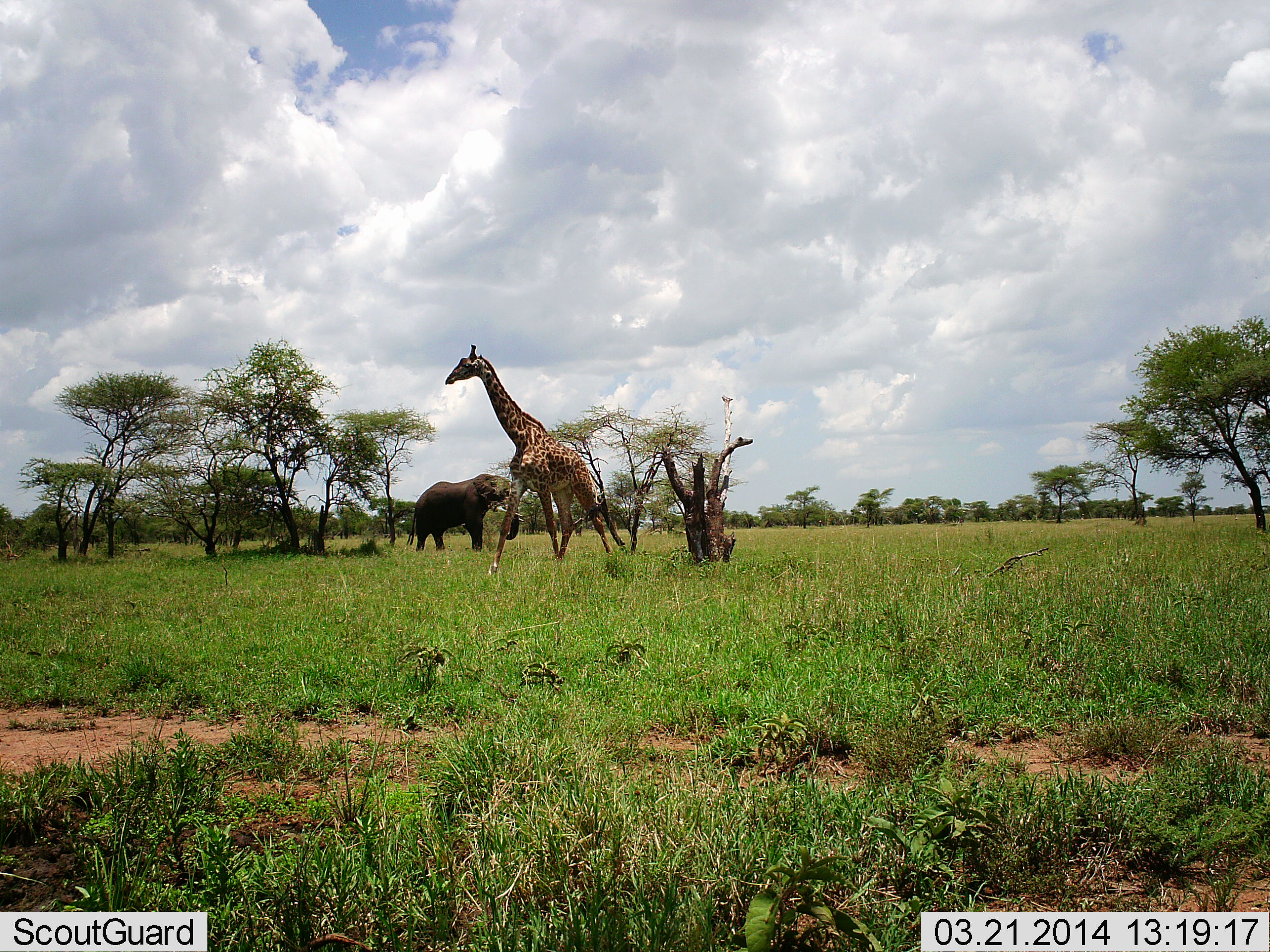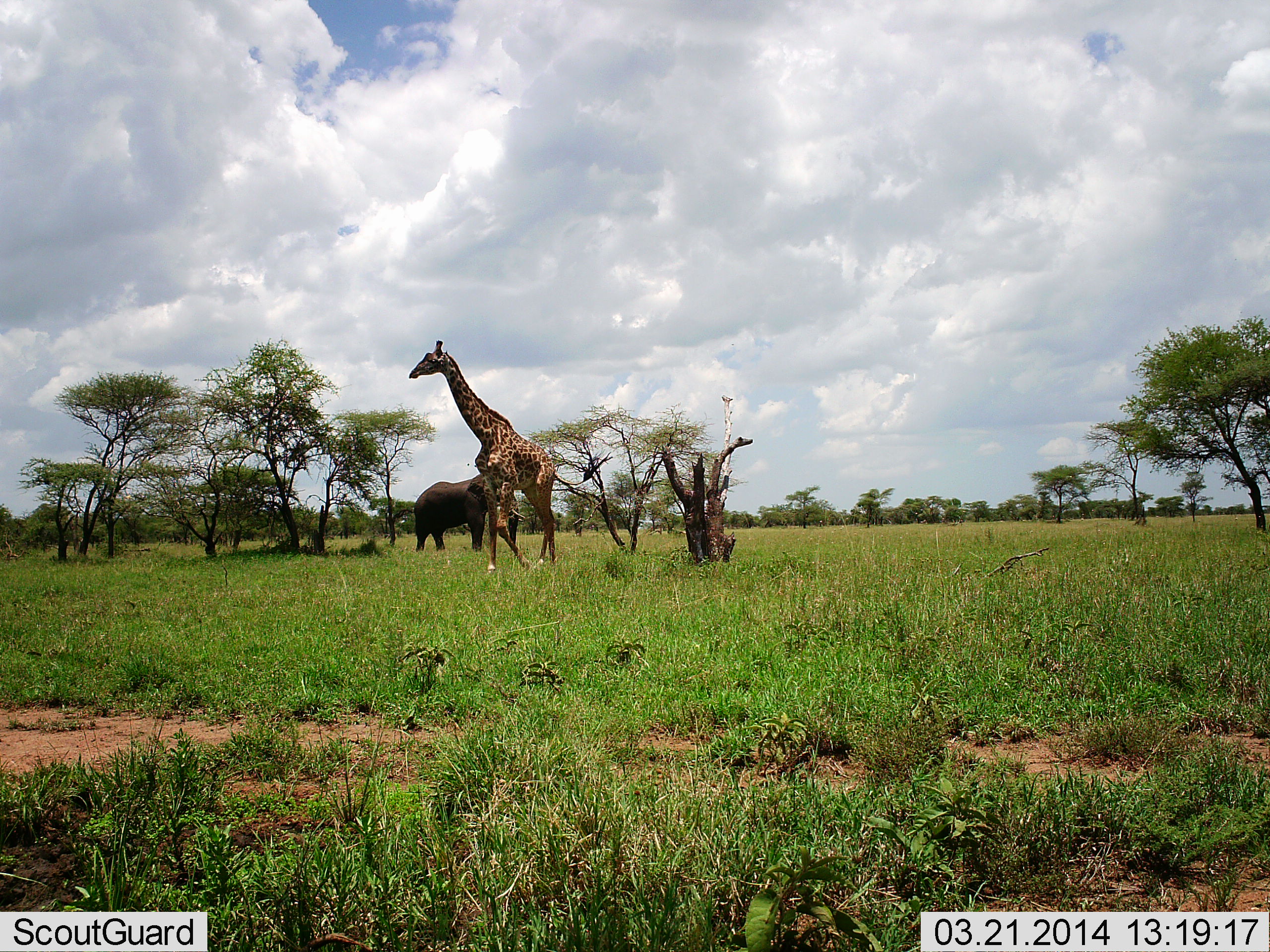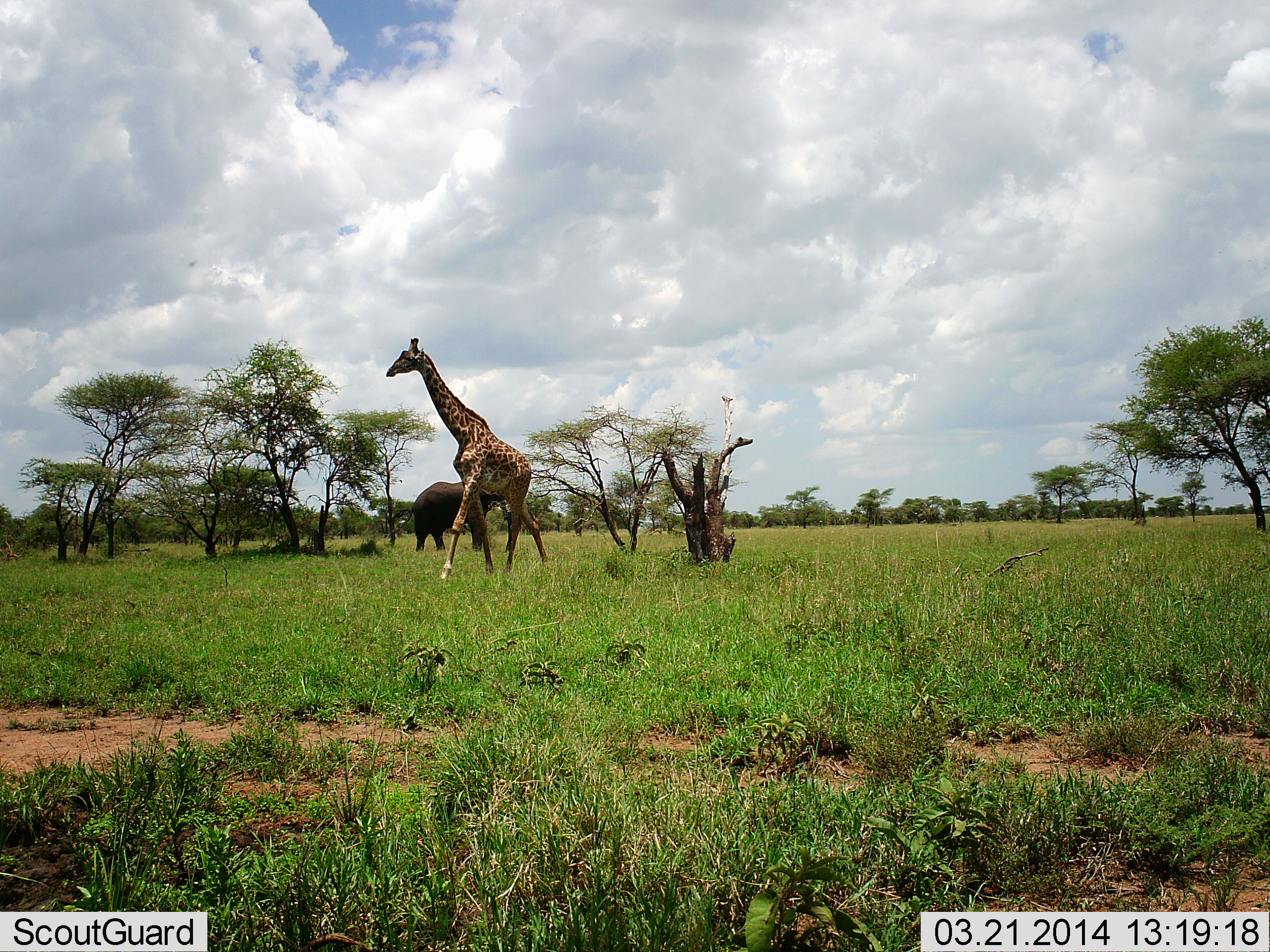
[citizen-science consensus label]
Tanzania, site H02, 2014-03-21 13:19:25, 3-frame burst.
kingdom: Animalia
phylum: Chordata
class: Mammalia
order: Proboscidea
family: Elephantidae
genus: Loxodonta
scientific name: Loxodonta africana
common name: african bush elephant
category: elephant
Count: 1.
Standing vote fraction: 80%.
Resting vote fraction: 0%.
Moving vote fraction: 10%.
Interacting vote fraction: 0%.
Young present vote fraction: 0%.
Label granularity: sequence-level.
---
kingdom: Animalia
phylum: Chordata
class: Mammalia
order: Artiodactyla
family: Giraffidae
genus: Giraffa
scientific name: Giraffa camelopardalis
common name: giraffe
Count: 1.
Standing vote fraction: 9%.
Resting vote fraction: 0%.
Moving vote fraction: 91%.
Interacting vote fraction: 0%.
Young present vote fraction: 0%.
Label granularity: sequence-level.